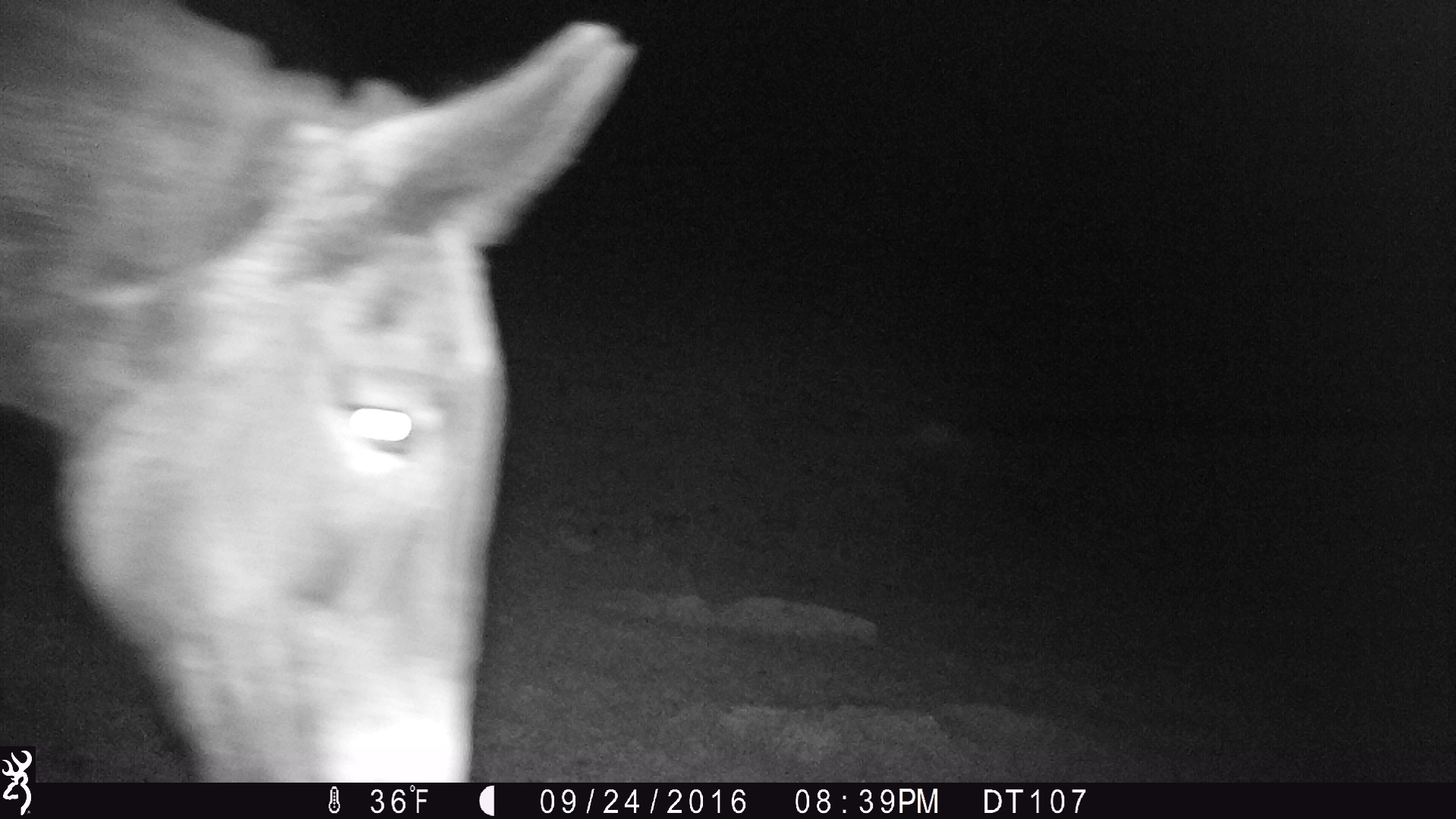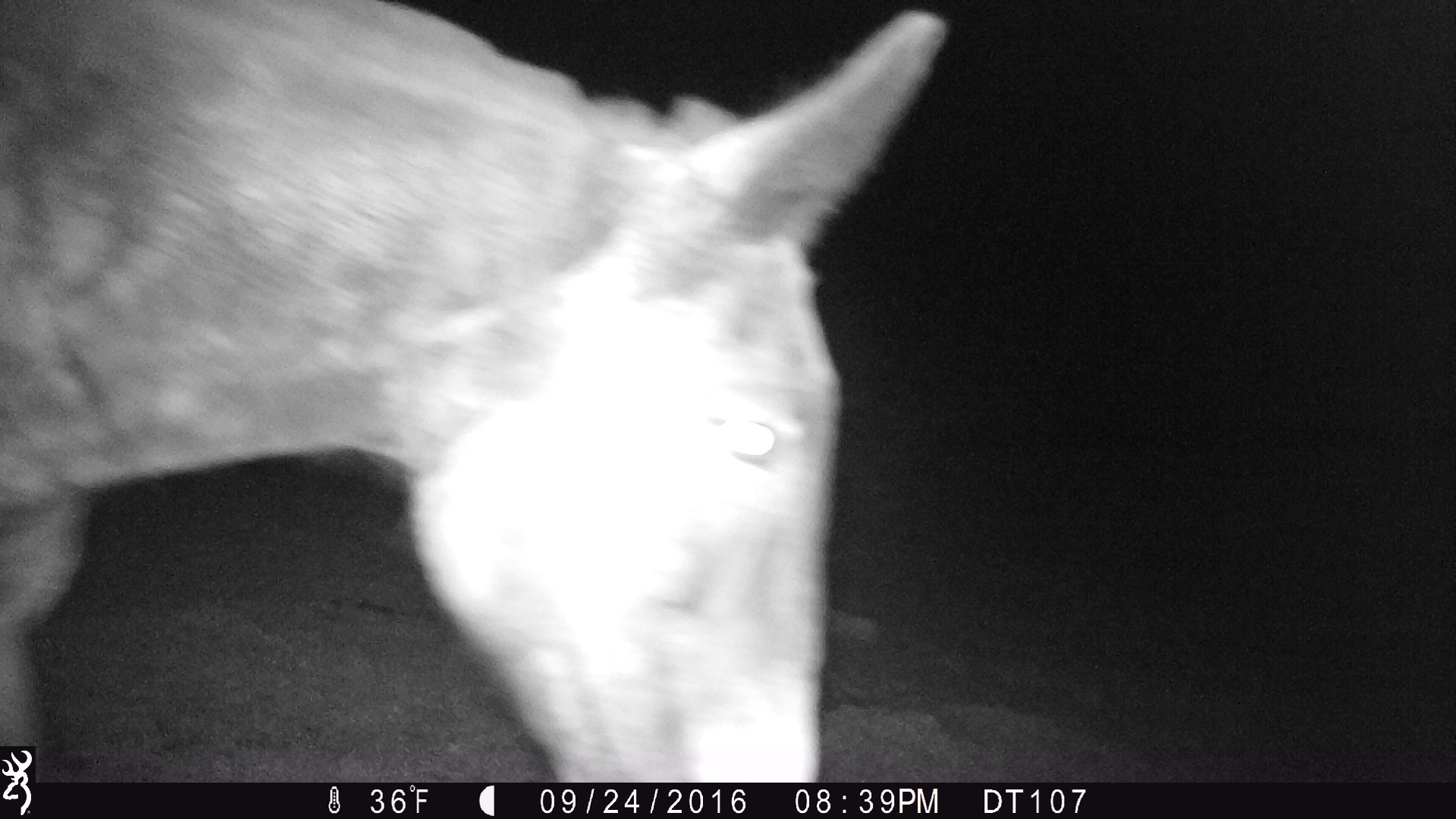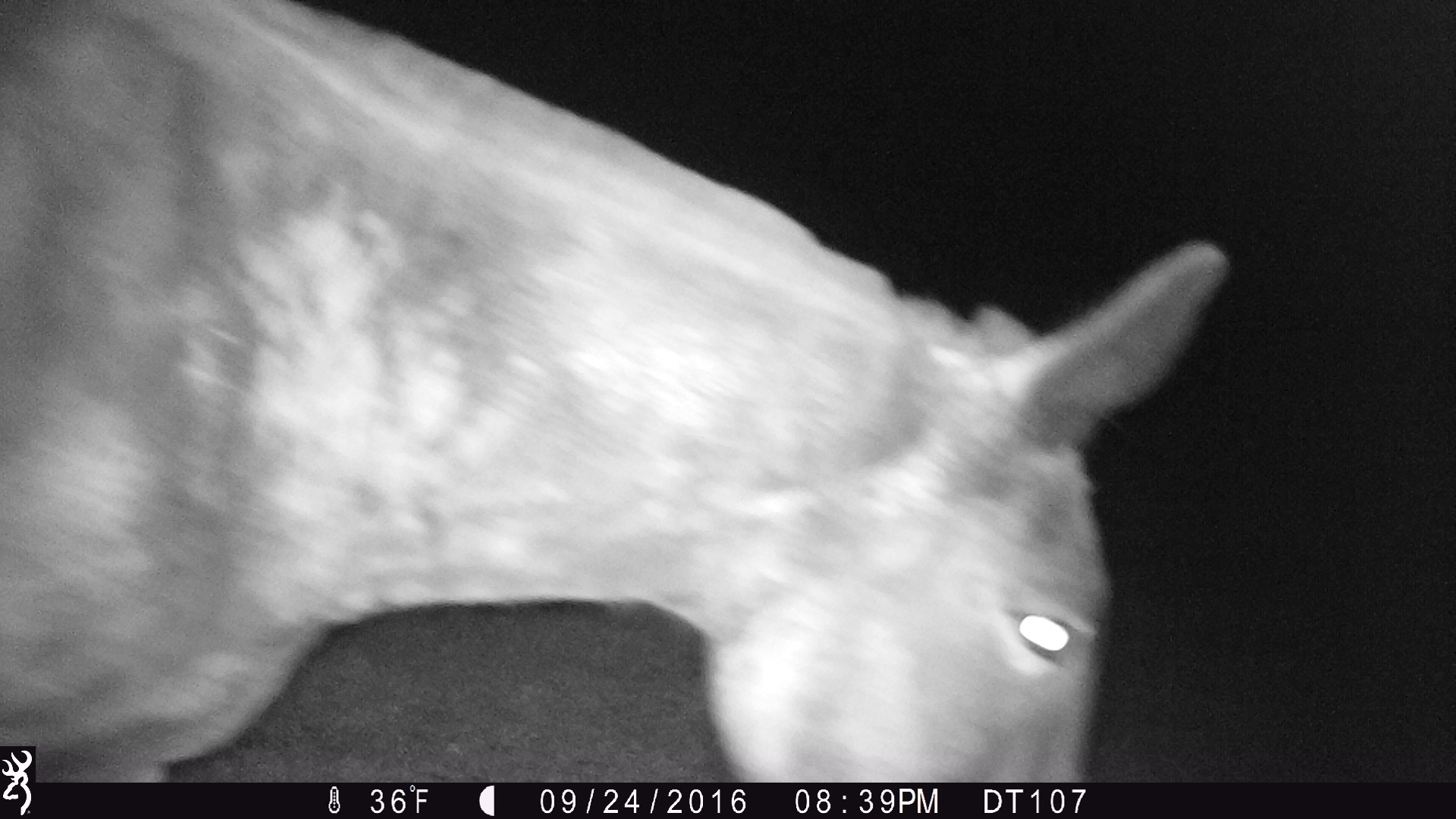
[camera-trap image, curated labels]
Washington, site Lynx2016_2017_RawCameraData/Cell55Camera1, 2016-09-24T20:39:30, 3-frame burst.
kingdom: Animalia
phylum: Chordata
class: Mammalia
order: Perissodactyla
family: Equidae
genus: Equus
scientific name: Equus caballus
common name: domestic horse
Domestic horse (Equus caballus). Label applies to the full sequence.